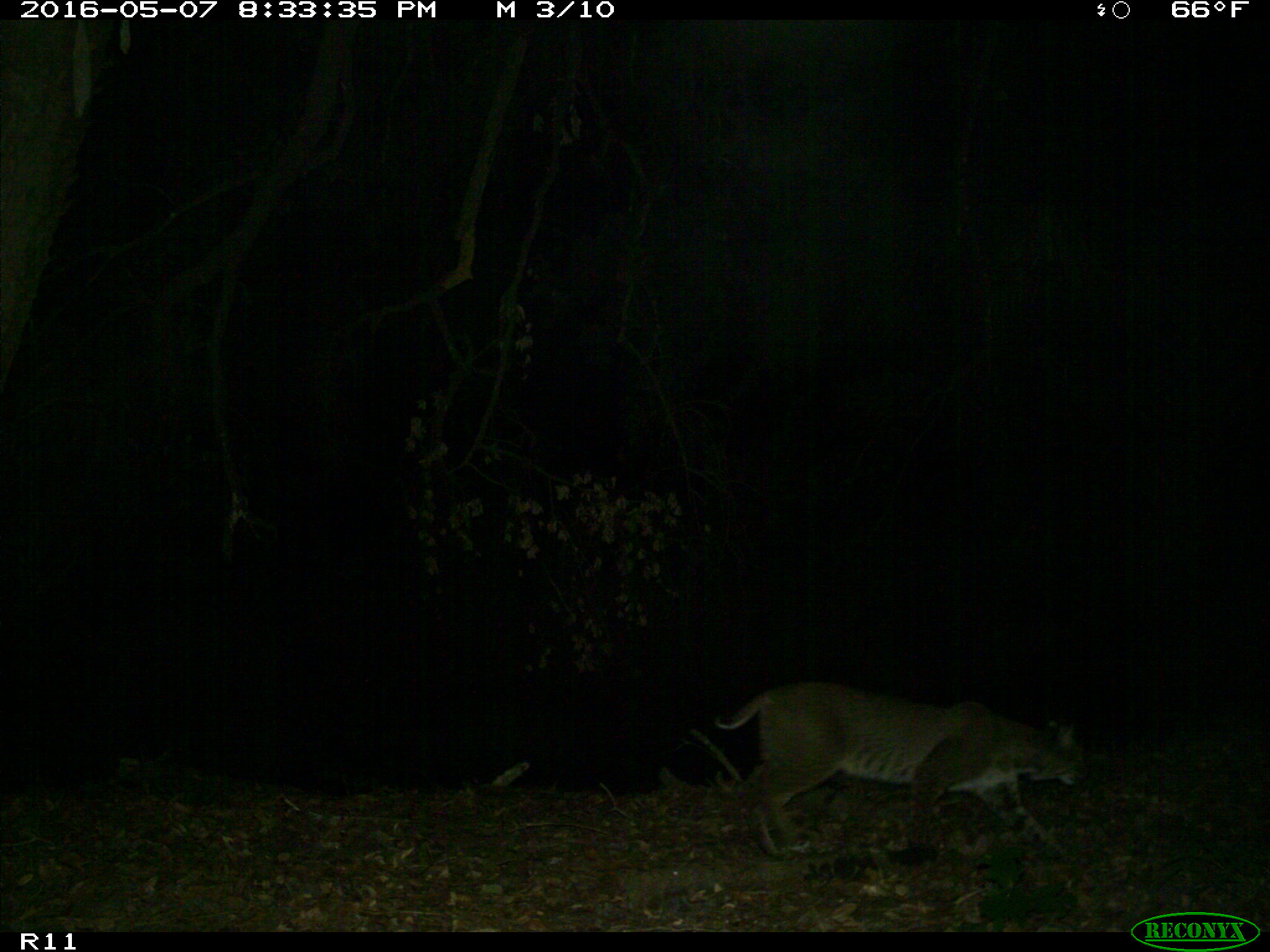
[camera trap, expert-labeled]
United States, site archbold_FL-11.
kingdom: Animalia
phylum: Chordata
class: Mammalia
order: Carnivora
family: Felidae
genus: Lynx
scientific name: Lynx rufus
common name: bobcat